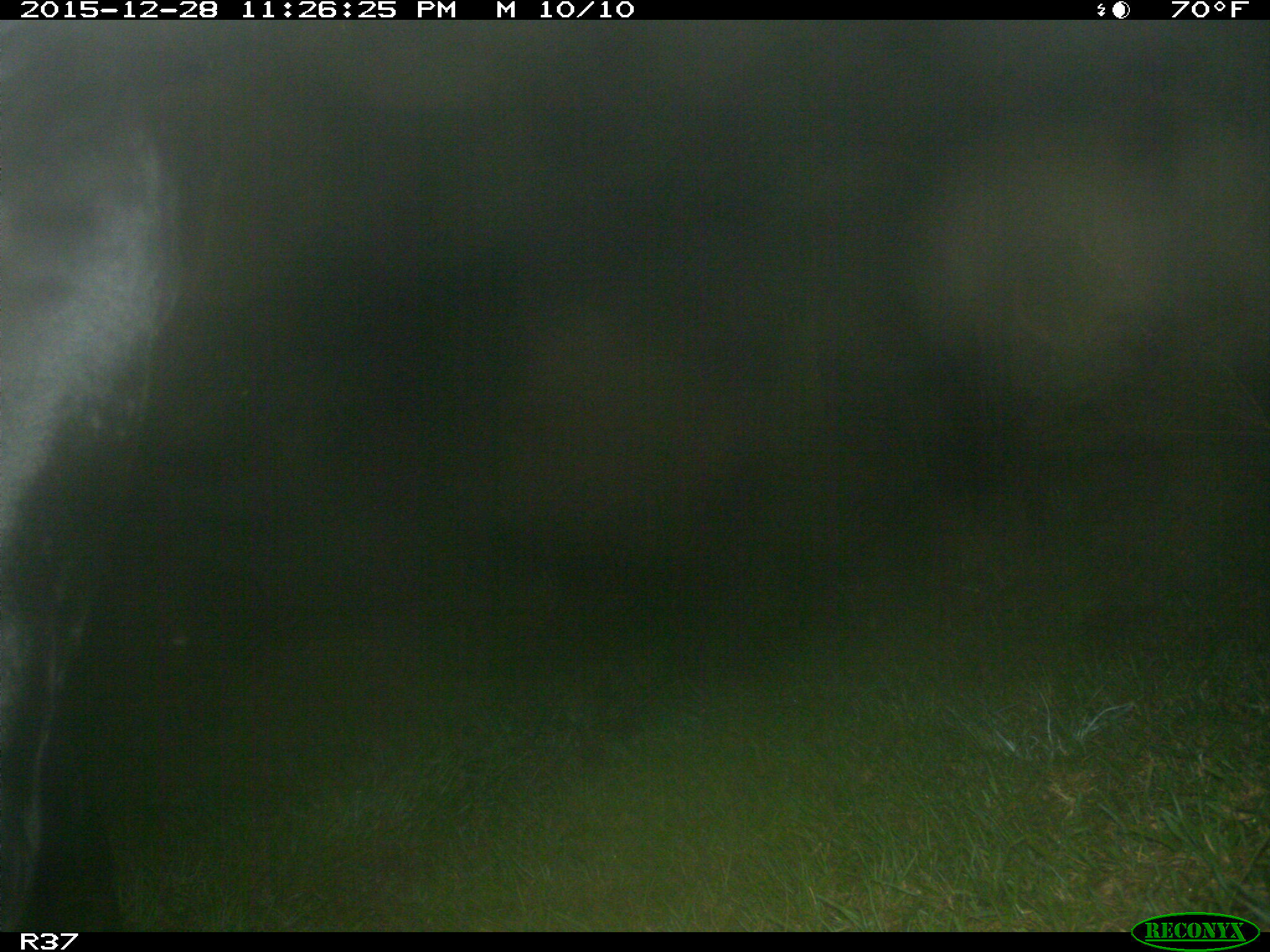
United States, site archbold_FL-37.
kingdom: Animalia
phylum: Chordata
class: Mammalia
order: Artiodactyla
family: Bovidae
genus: Bos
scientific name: Bos taurus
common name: domestic cow